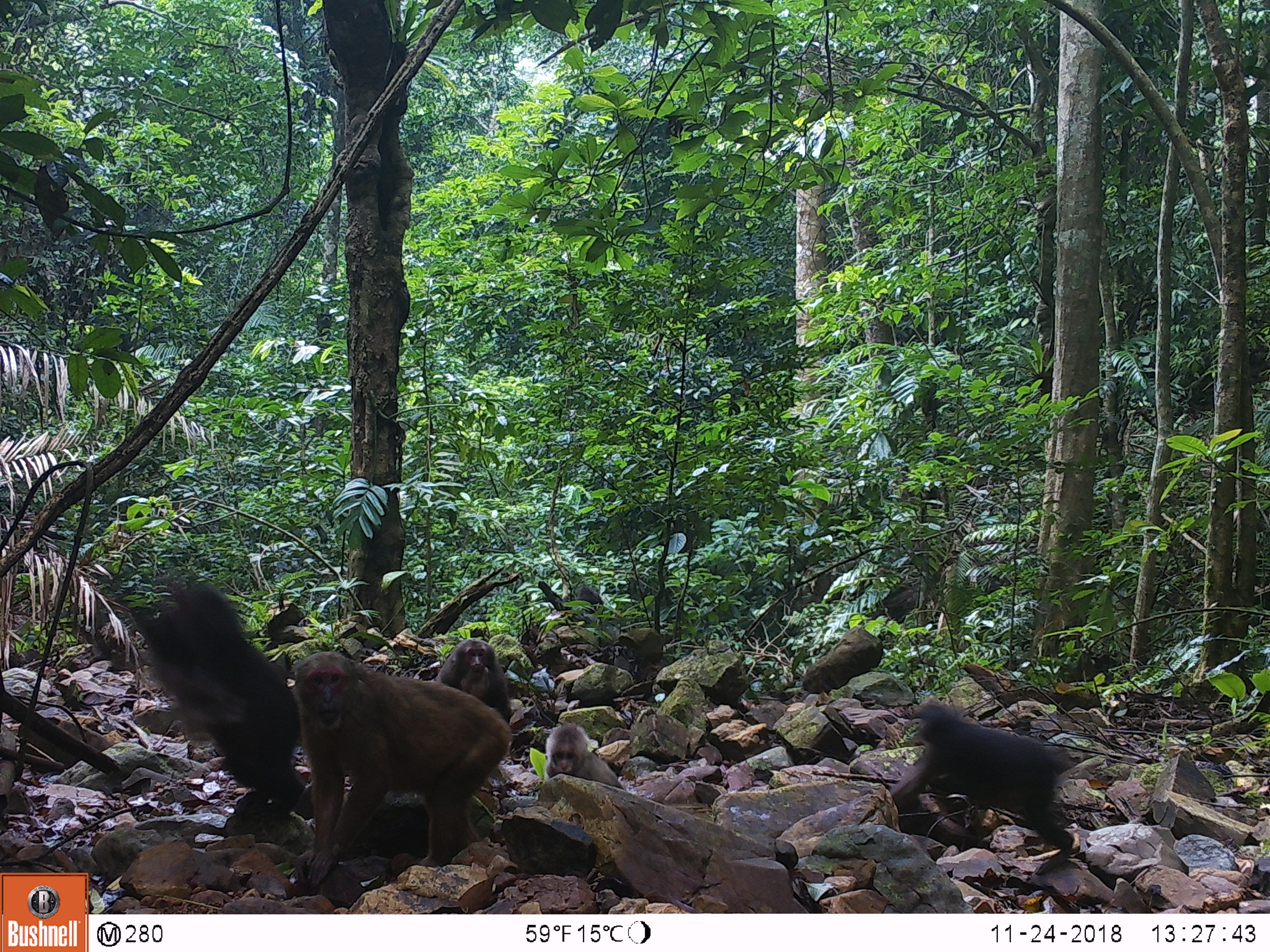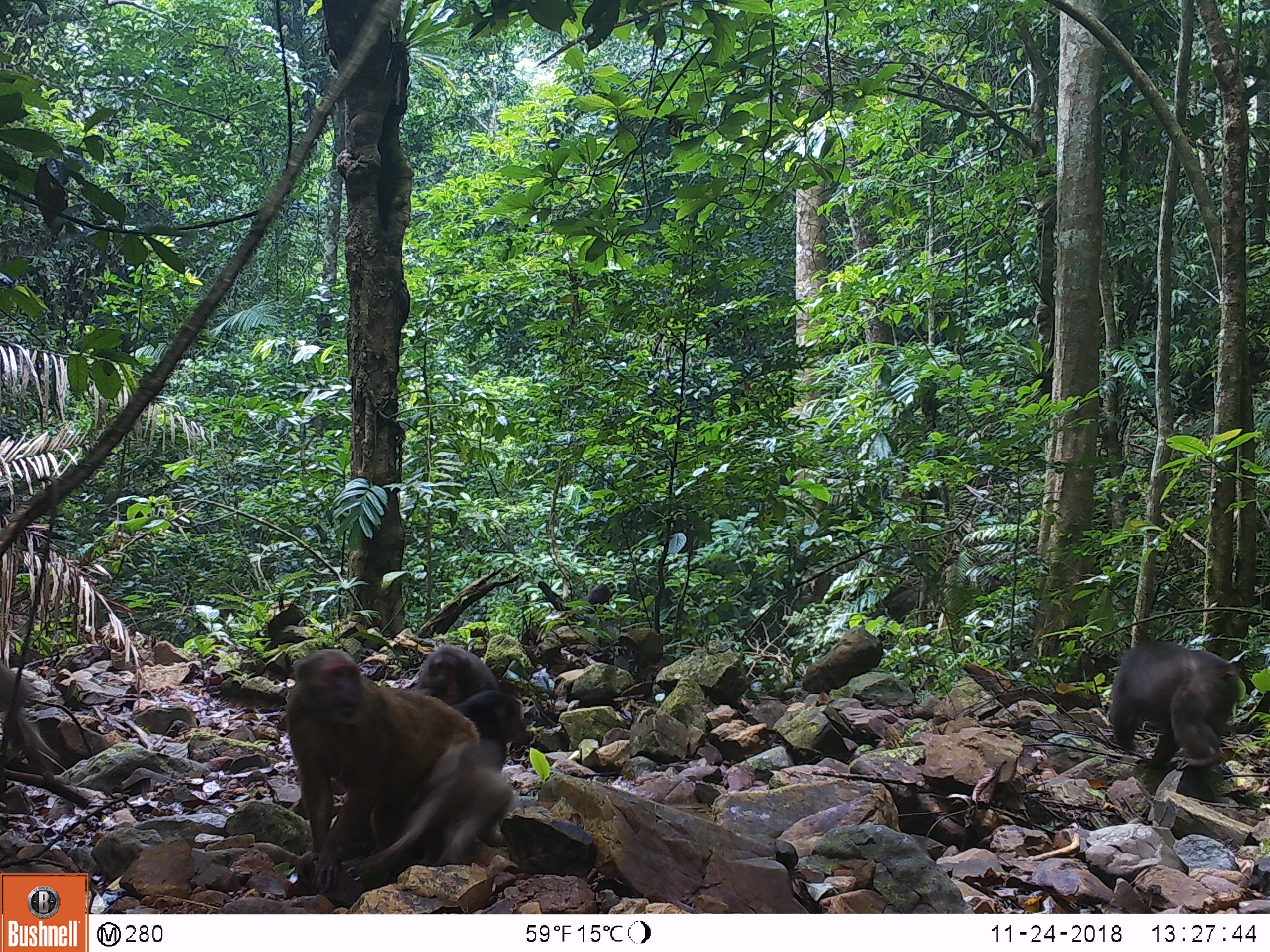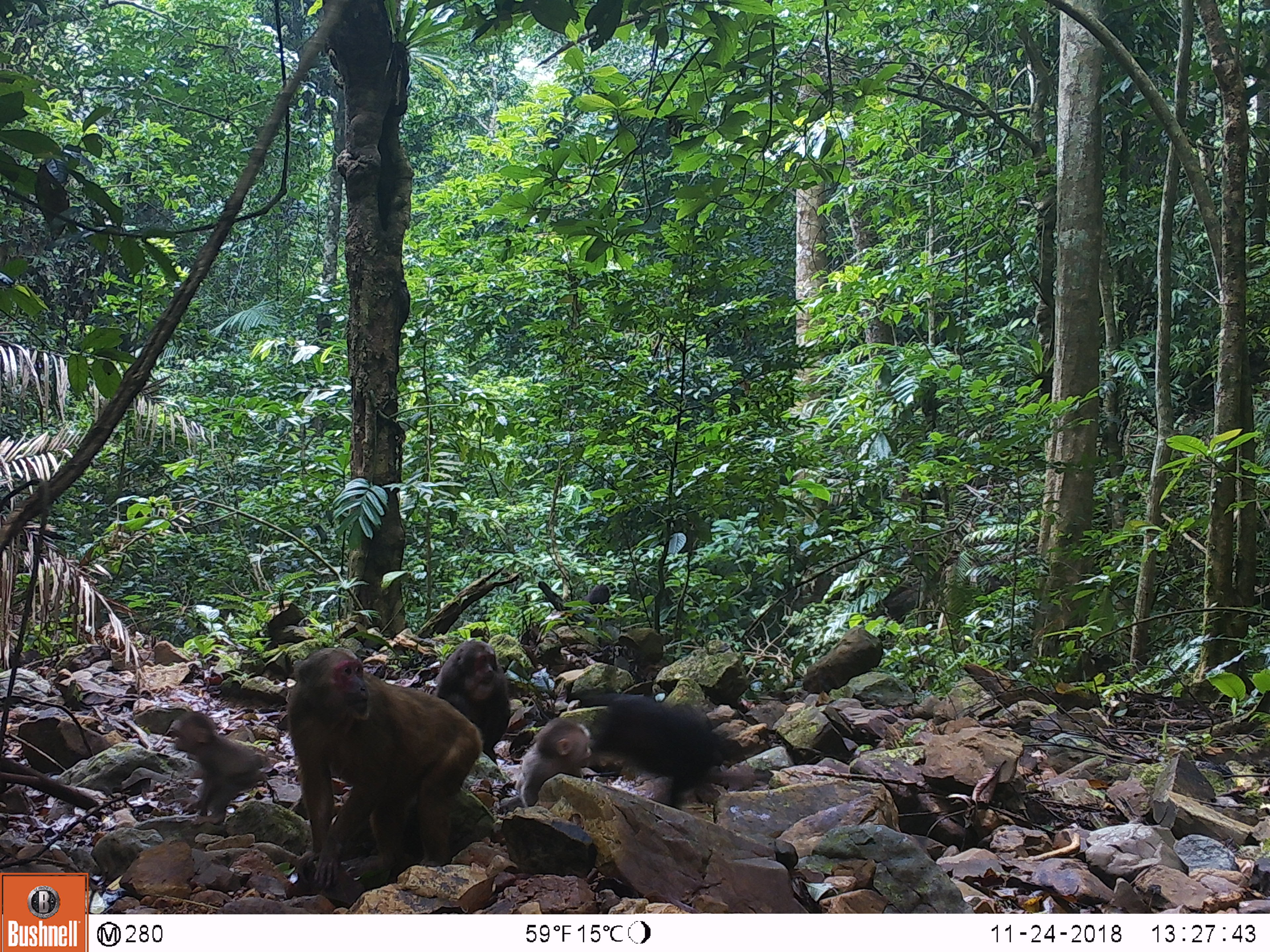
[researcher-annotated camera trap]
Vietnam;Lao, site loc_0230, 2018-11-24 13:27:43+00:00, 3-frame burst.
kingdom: Animalia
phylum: Chordata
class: Mammalia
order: Primates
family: Cercopithecidae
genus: Macaca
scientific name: Macaca arctoides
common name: stump-tailed macaque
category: stump tailed macaque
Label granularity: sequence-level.